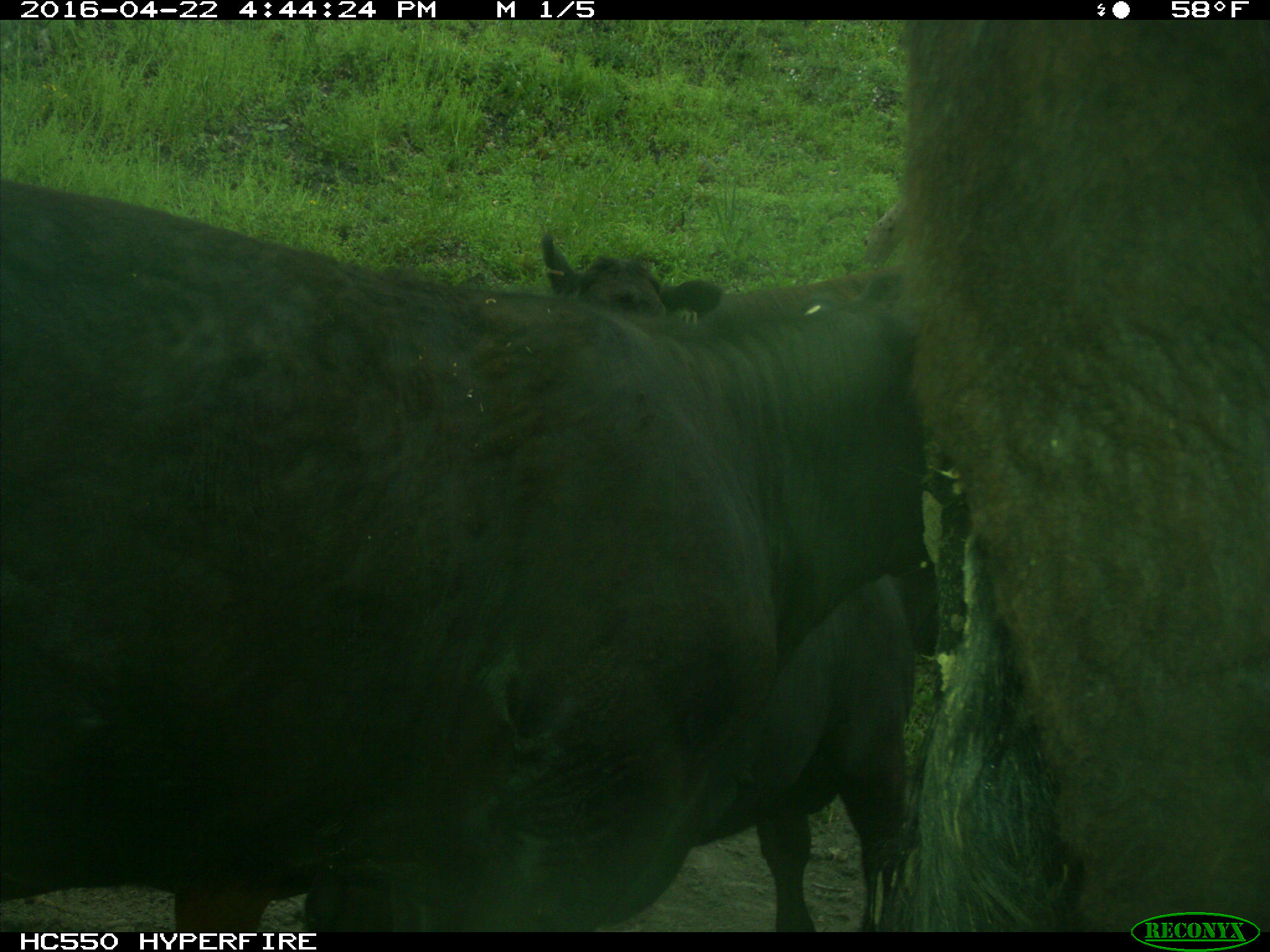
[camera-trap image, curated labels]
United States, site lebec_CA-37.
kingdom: Animalia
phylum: Chordata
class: Mammalia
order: Artiodactyla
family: Bovidae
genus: Bos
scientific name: Bos taurus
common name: domestic cow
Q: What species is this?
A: Bos taurus (domestic cow).